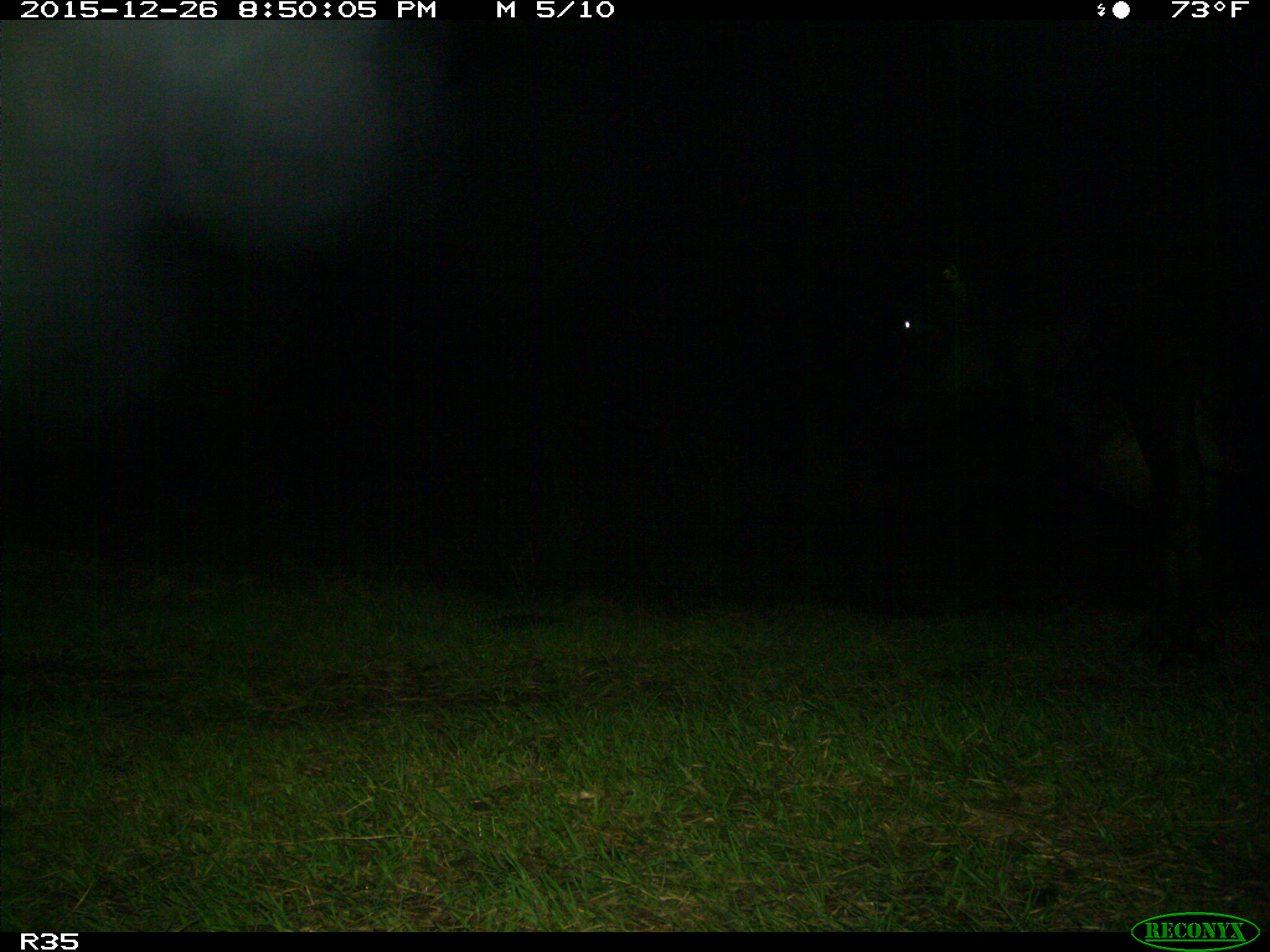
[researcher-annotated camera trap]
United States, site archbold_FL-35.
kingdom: Animalia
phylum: Chordata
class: Mammalia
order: Artiodactyla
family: Bovidae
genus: Bos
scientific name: Bos taurus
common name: domestic cow